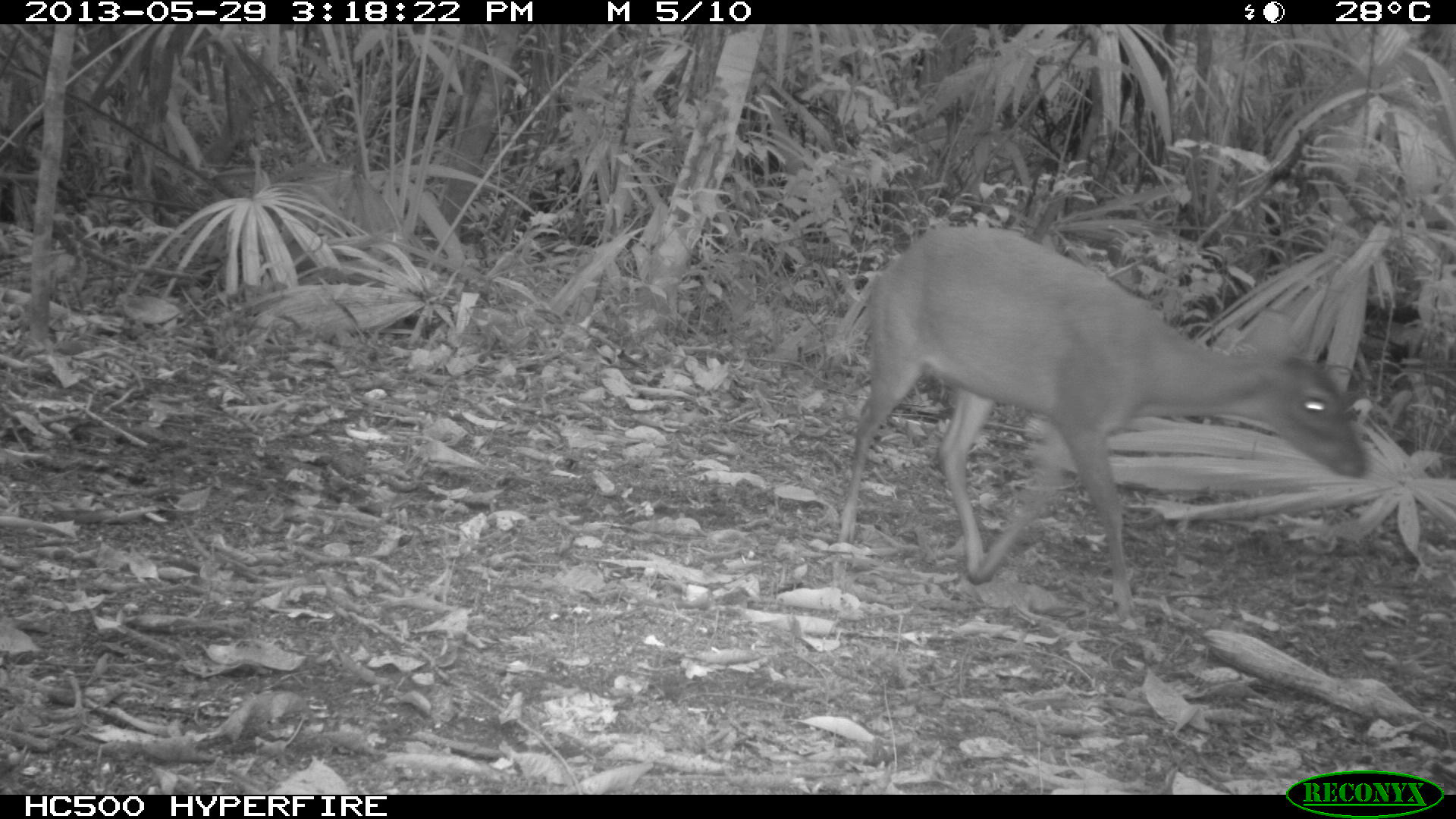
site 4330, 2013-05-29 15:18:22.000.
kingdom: Animalia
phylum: Chordata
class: Mammalia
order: Artiodactyla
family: Cervidae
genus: Mazama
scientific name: Mazama temama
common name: central american red brocket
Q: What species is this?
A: Mazama temama (central american red brocket).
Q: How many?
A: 1.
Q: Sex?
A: Female.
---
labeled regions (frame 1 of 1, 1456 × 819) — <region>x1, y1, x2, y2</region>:
mazama temama: <region>835, 225, 1367, 619</region>